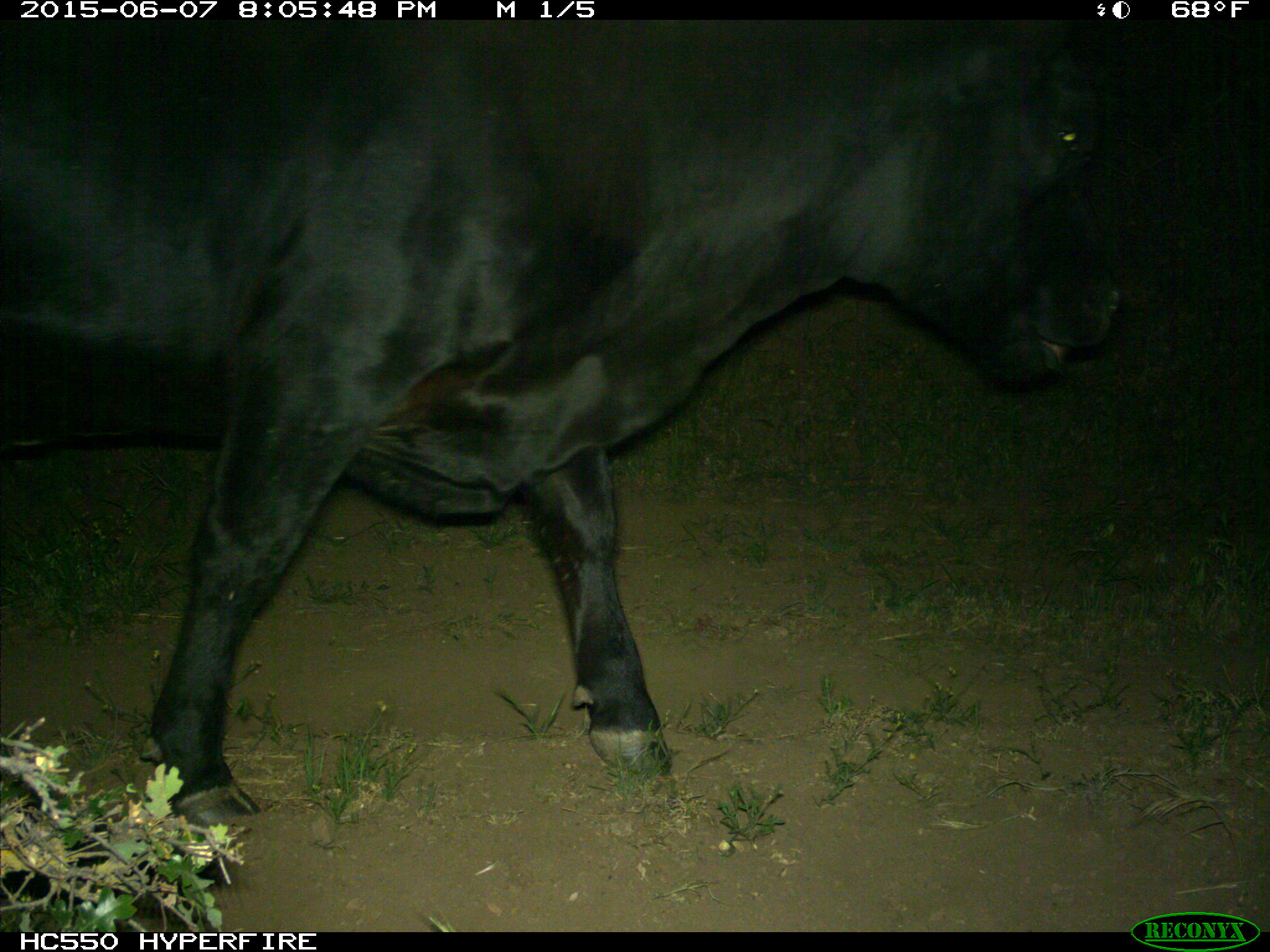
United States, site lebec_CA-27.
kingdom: Animalia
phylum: Chordata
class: Mammalia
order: Artiodactyla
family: Bovidae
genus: Bos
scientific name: Bos taurus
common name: domestic cow